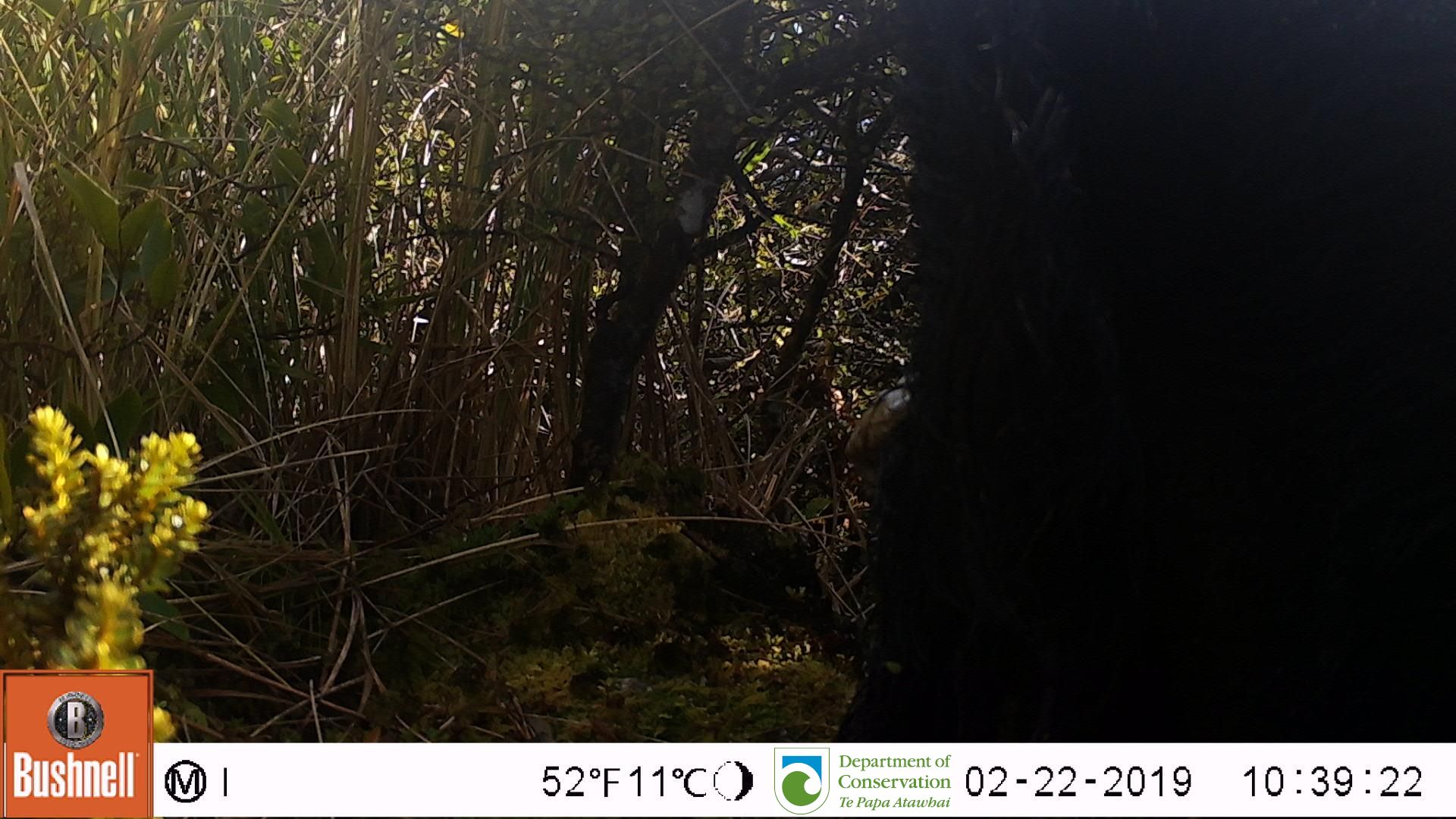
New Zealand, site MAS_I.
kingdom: Animalia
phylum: Chordata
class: Mammalia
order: Artiodactyla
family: Suidae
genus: Sus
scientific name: Sus scrofa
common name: pig